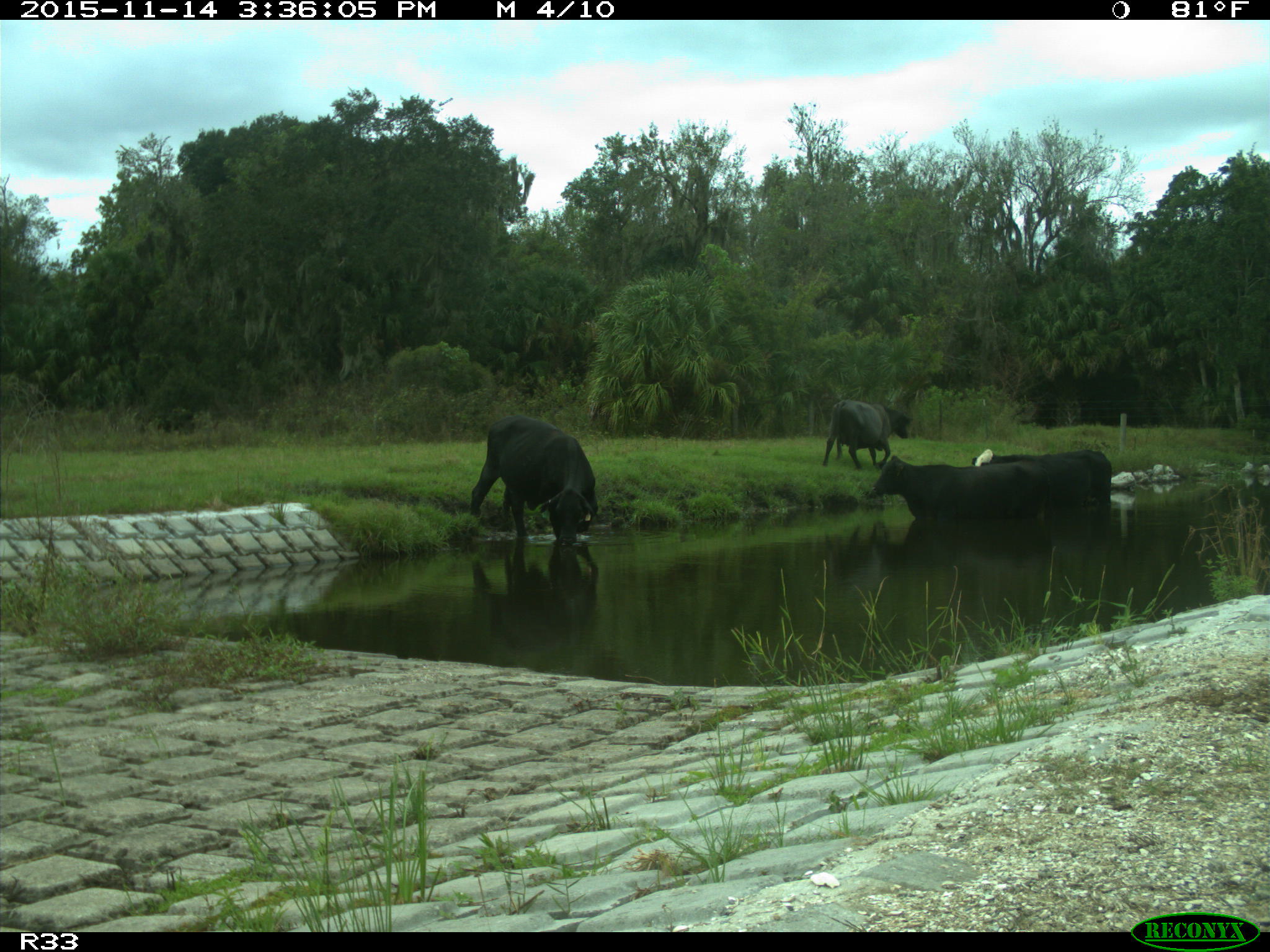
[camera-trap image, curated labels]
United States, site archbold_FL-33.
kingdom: Animalia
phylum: Chordata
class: Mammalia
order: Artiodactyla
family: Bovidae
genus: Bos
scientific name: Bos taurus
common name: domestic cow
Bos taurus (domestic cow).